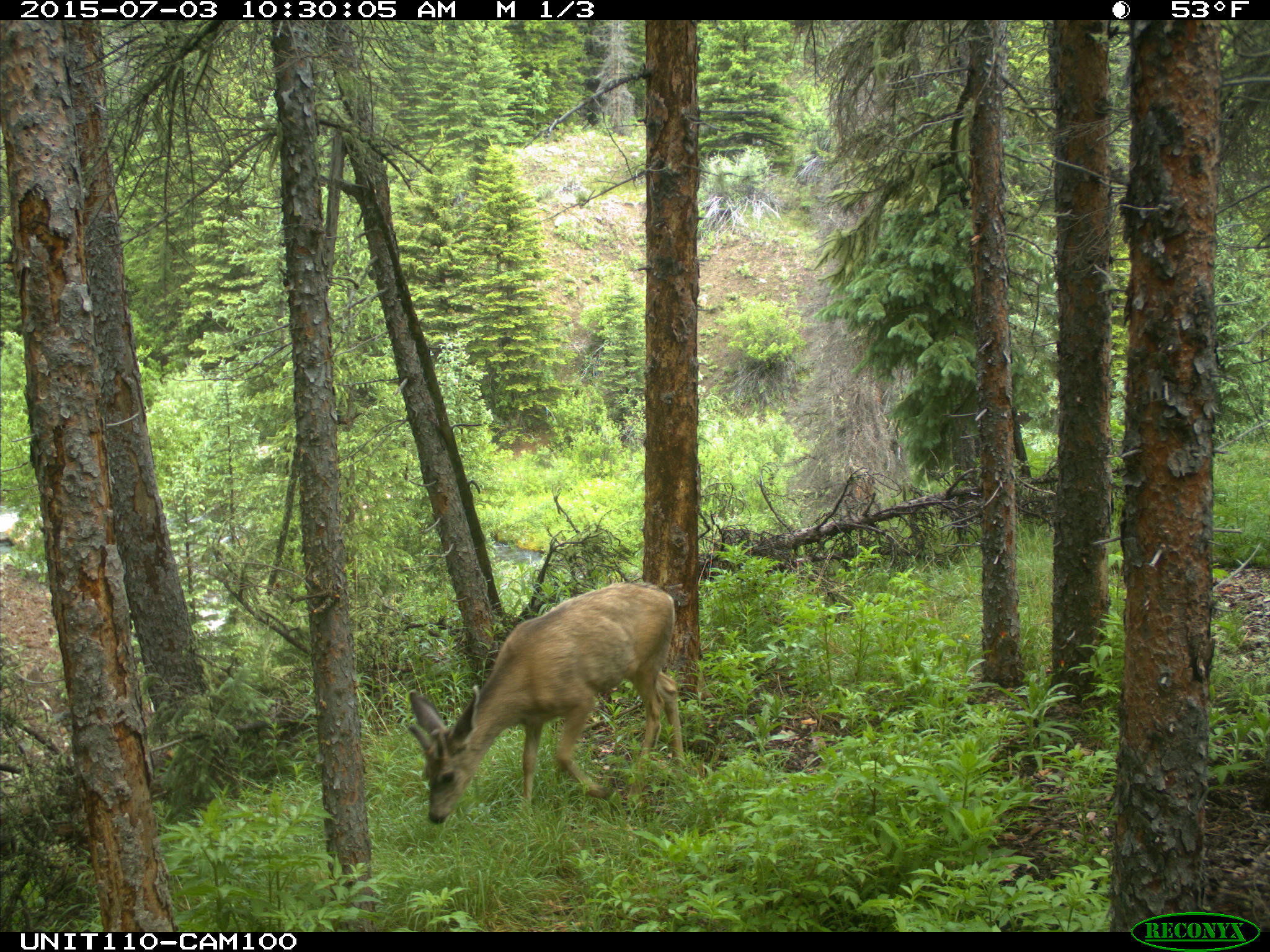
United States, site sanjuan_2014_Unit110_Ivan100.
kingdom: Animalia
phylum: Chordata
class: Mammalia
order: Artiodactyla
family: Cervidae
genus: Odocoileus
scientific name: Odocoileus hemionus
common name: mule deer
Odocoileus hemionus (mule deer).